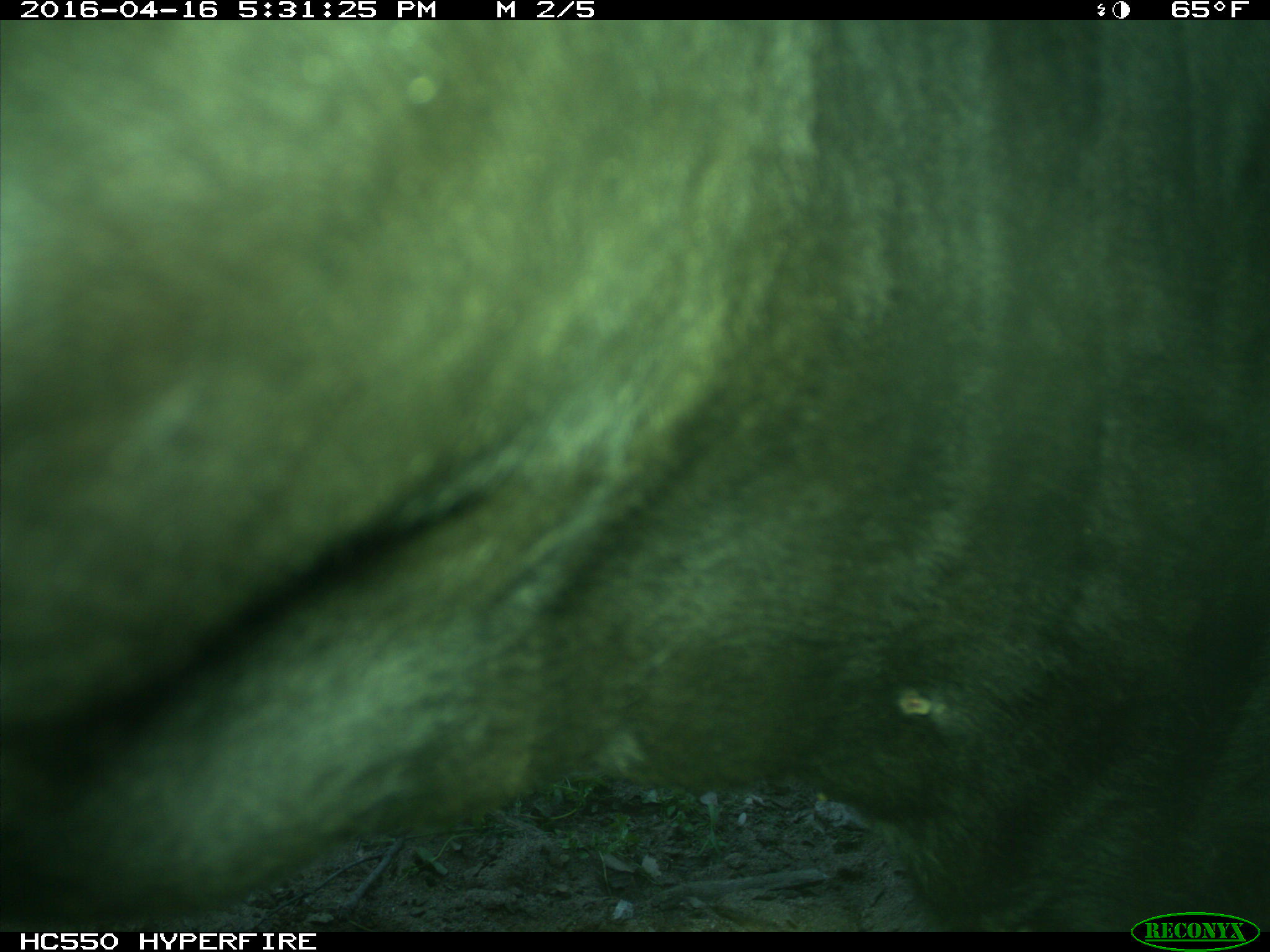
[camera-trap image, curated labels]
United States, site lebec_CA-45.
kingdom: Animalia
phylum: Chordata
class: Mammalia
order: Artiodactyla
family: Bovidae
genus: Bos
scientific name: Bos taurus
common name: domestic cow